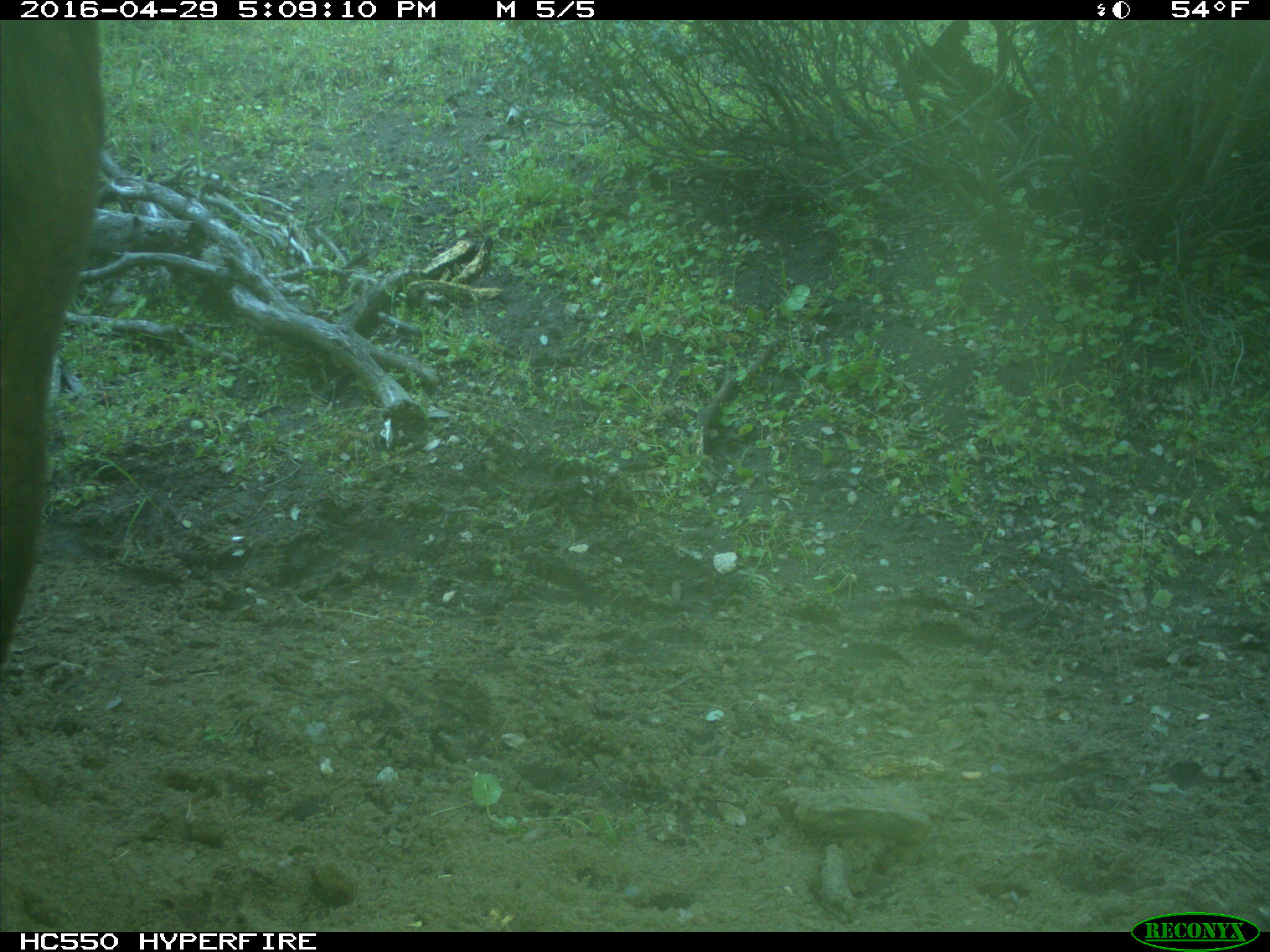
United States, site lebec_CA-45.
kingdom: Animalia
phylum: Chordata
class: Mammalia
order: Artiodactyla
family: Bovidae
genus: Bos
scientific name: Bos taurus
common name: domestic cow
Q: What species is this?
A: Bos taurus (domestic cow).